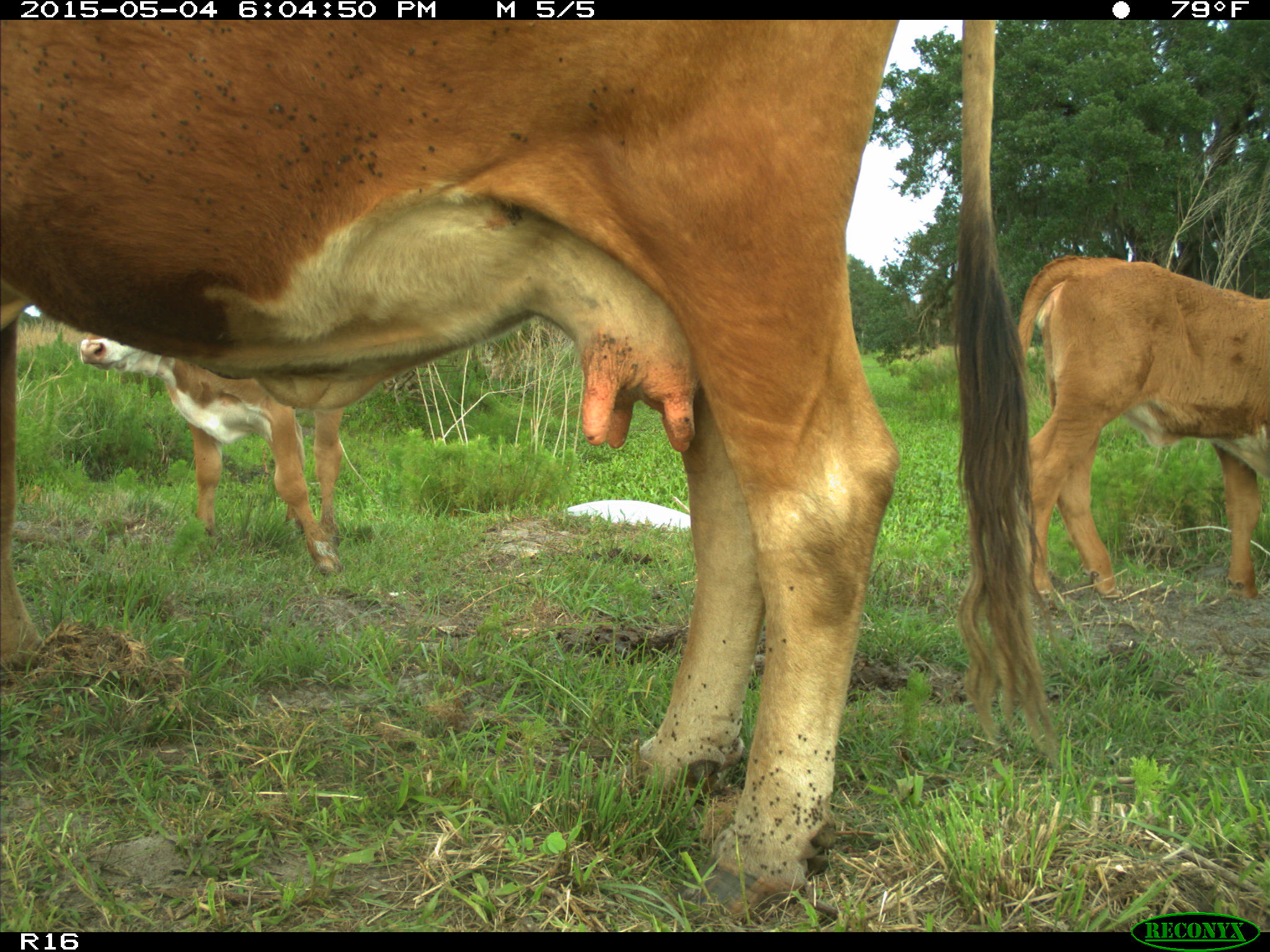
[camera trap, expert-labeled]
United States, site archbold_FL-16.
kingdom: Animalia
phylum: Chordata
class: Mammalia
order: Artiodactyla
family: Bovidae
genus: Bos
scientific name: Bos taurus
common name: domestic cow